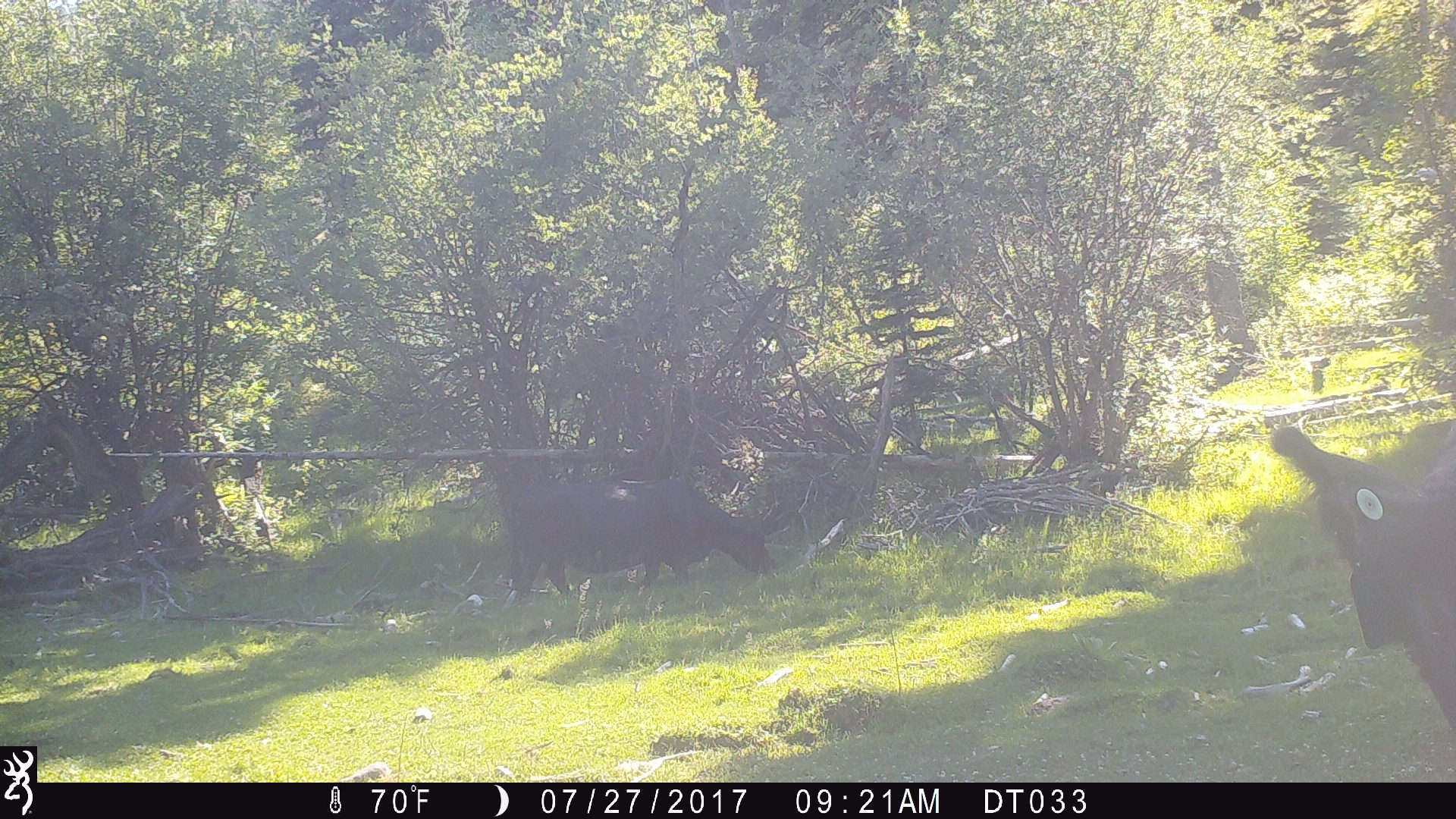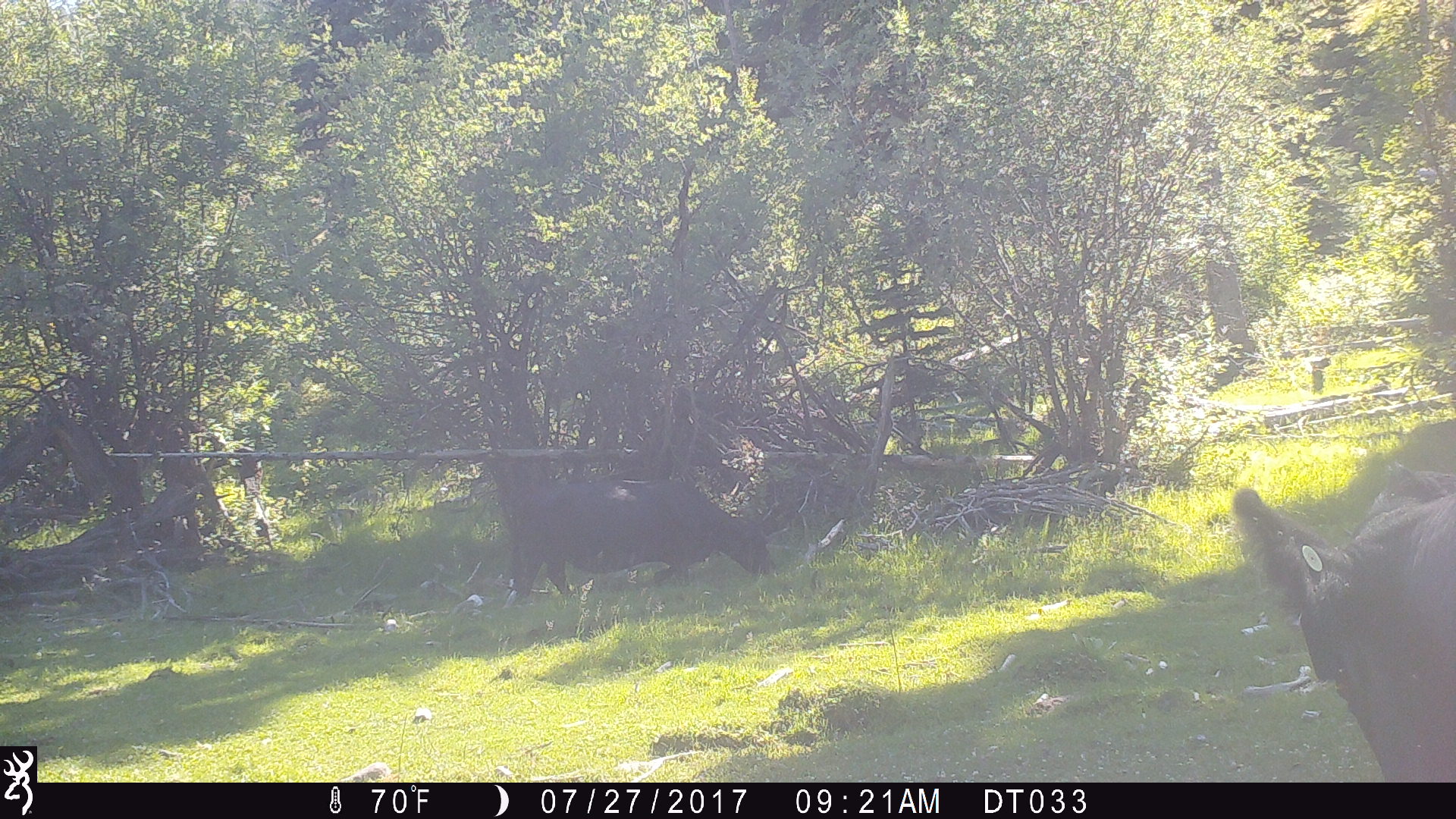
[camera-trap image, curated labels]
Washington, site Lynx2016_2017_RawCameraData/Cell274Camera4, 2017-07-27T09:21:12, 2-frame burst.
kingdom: Animalia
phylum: Chordata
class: Mammalia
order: Artiodactyla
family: Bovidae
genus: Bos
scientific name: Bos taurus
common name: domestic cattle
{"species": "domestic cattle (Bos taurus)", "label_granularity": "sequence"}